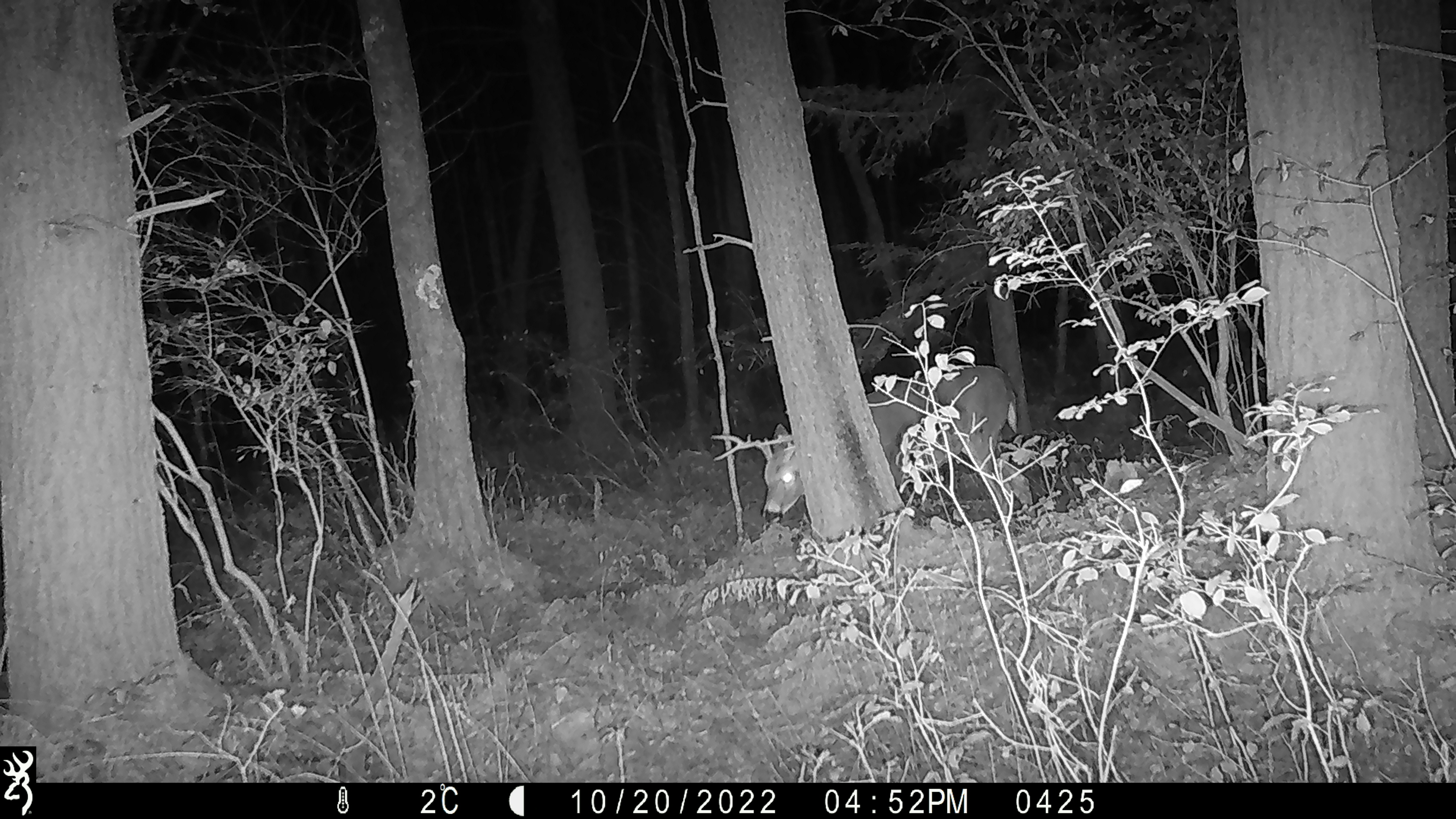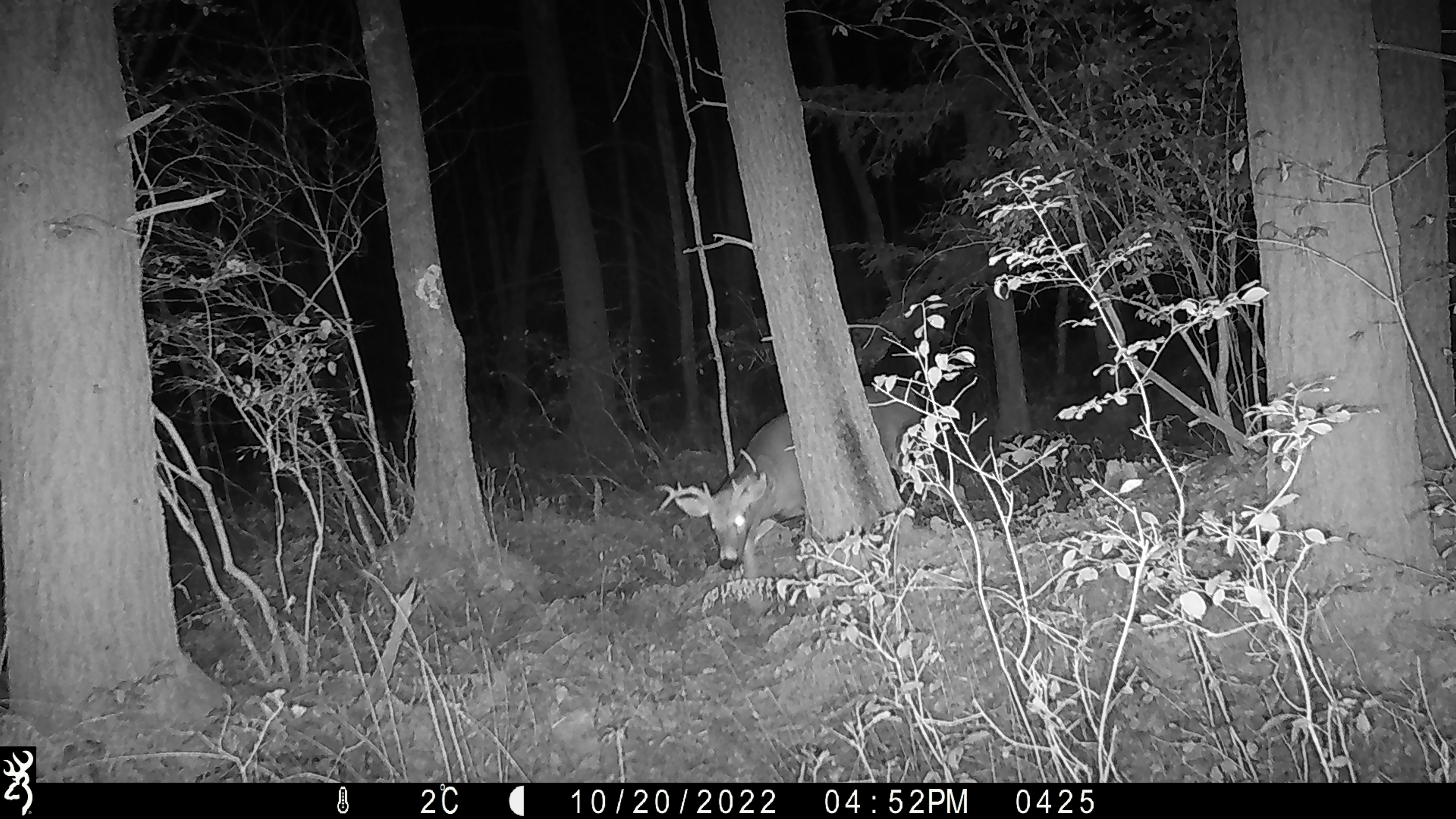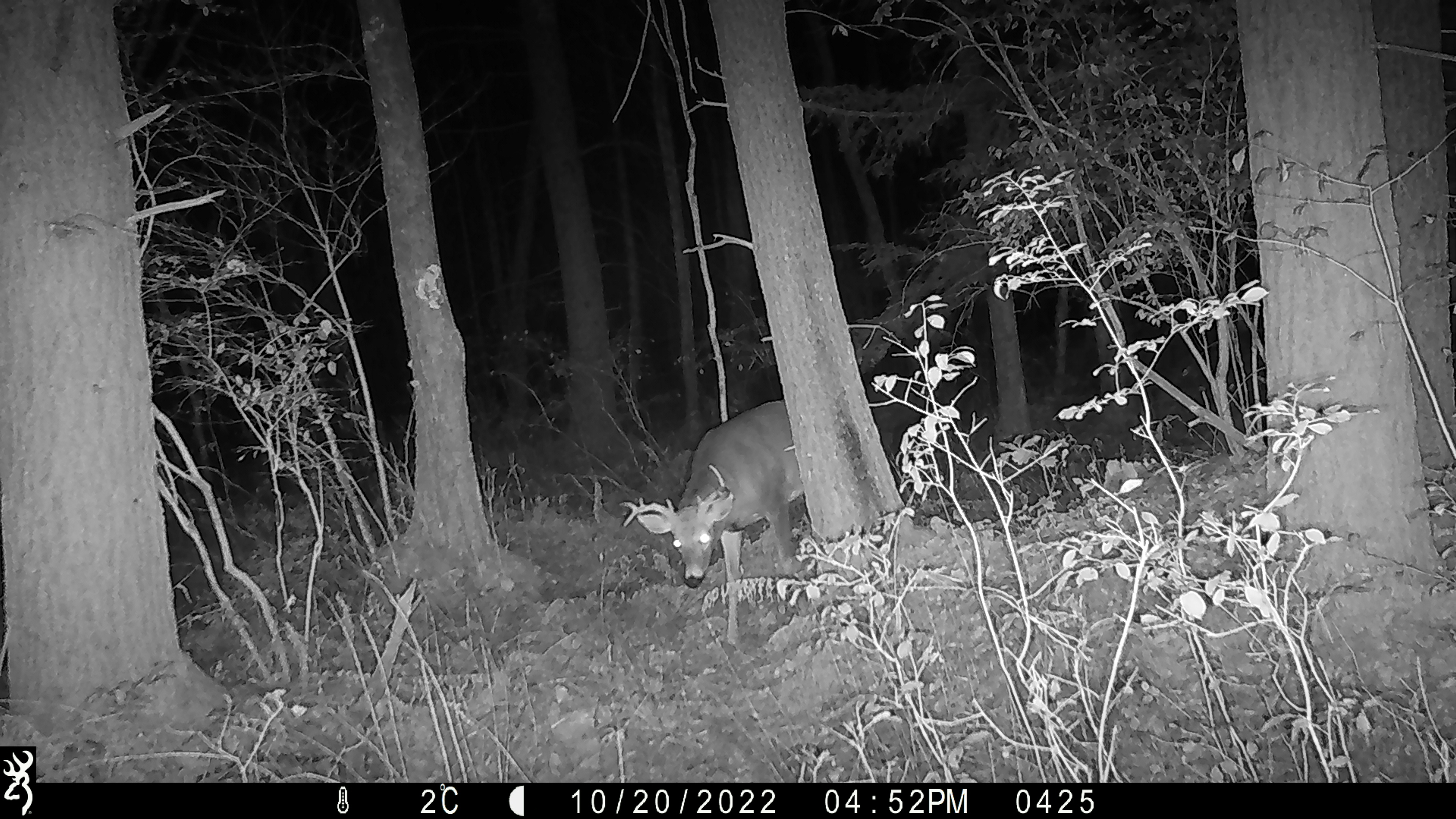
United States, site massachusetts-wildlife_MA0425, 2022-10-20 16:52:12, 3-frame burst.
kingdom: Animalia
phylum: Chordata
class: Mammalia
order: Artiodactyla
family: Cervidae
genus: Odocoileus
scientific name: Odocoileus virginianus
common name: white-tailed deer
White-tailed deer (Odocoileus virginianus).